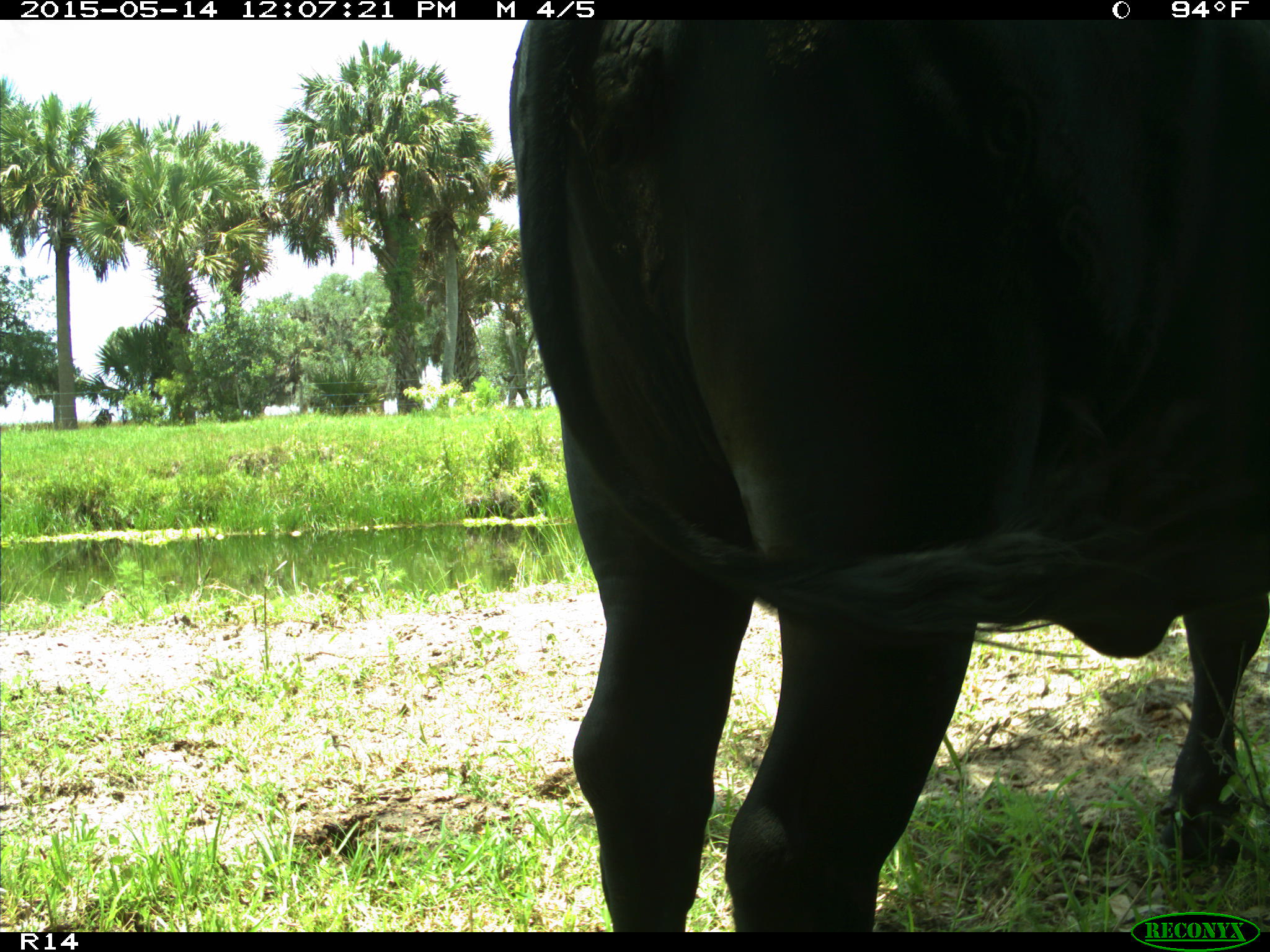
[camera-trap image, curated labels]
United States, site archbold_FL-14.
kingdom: Animalia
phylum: Chordata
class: Mammalia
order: Artiodactyla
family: Bovidae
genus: Bos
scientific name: Bos taurus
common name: domestic cow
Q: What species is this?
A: Bos taurus (domestic cow).